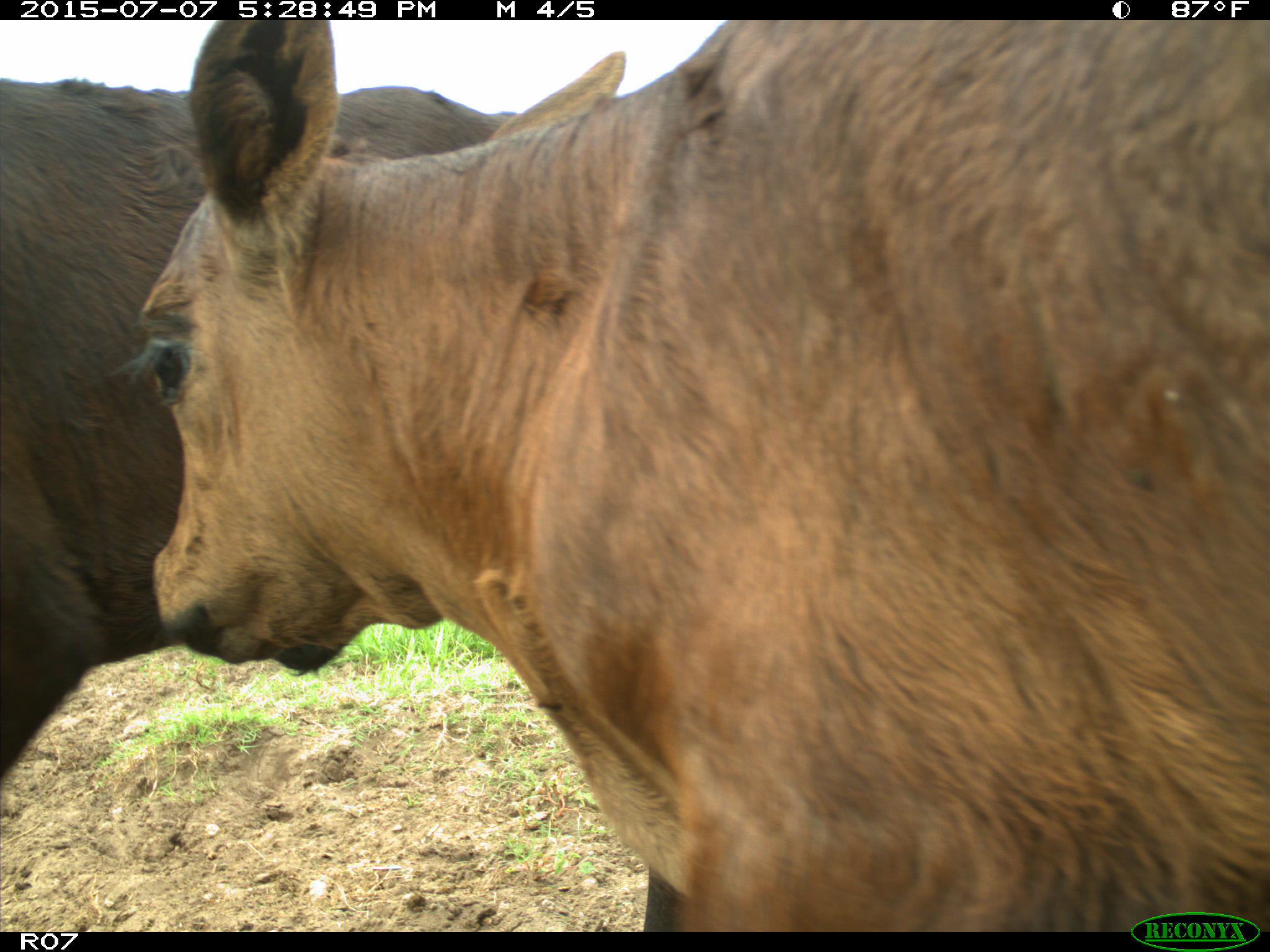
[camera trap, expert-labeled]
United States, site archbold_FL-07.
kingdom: Animalia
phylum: Chordata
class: Mammalia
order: Artiodactyla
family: Bovidae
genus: Bos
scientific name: Bos taurus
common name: domestic cow